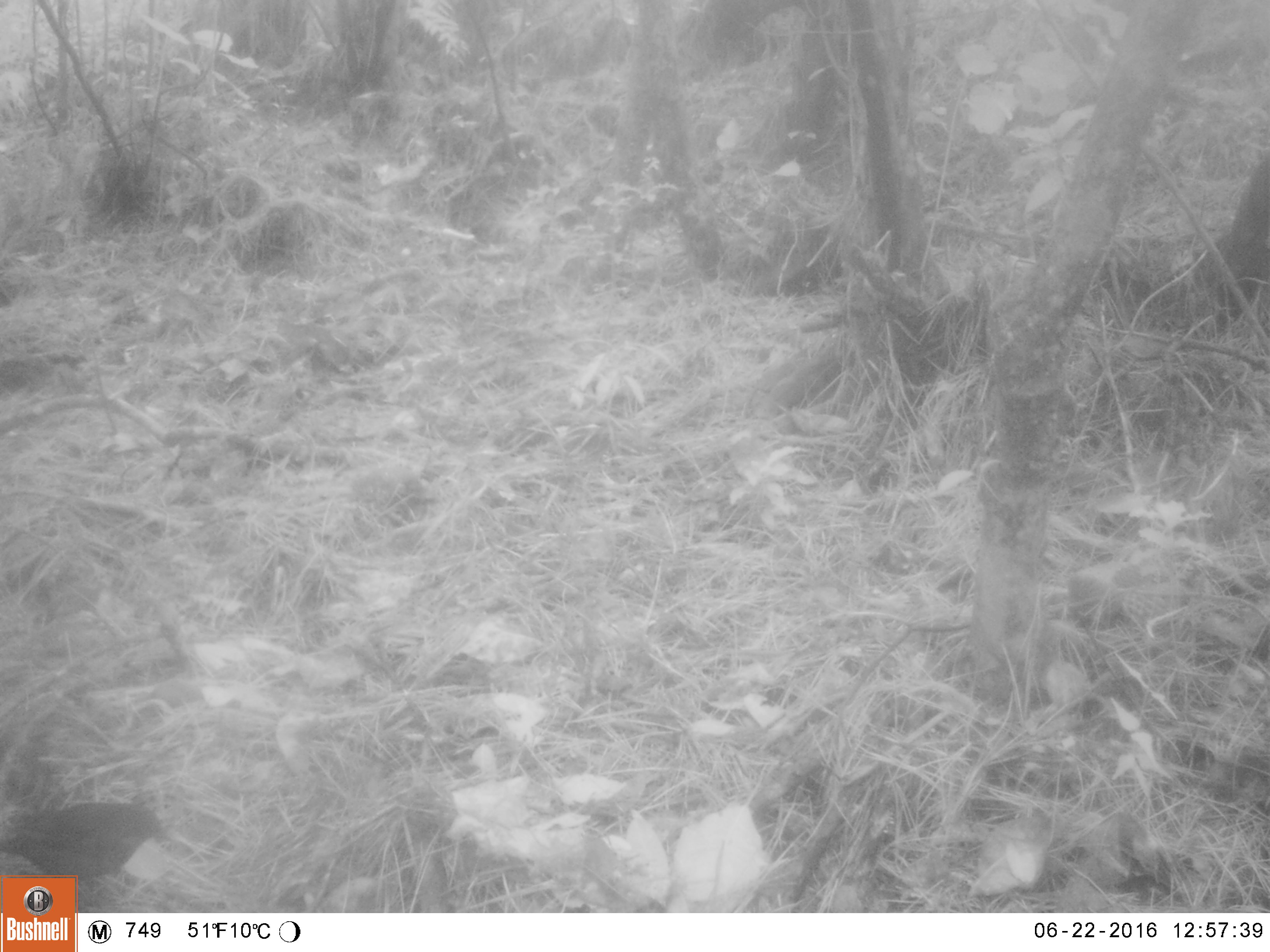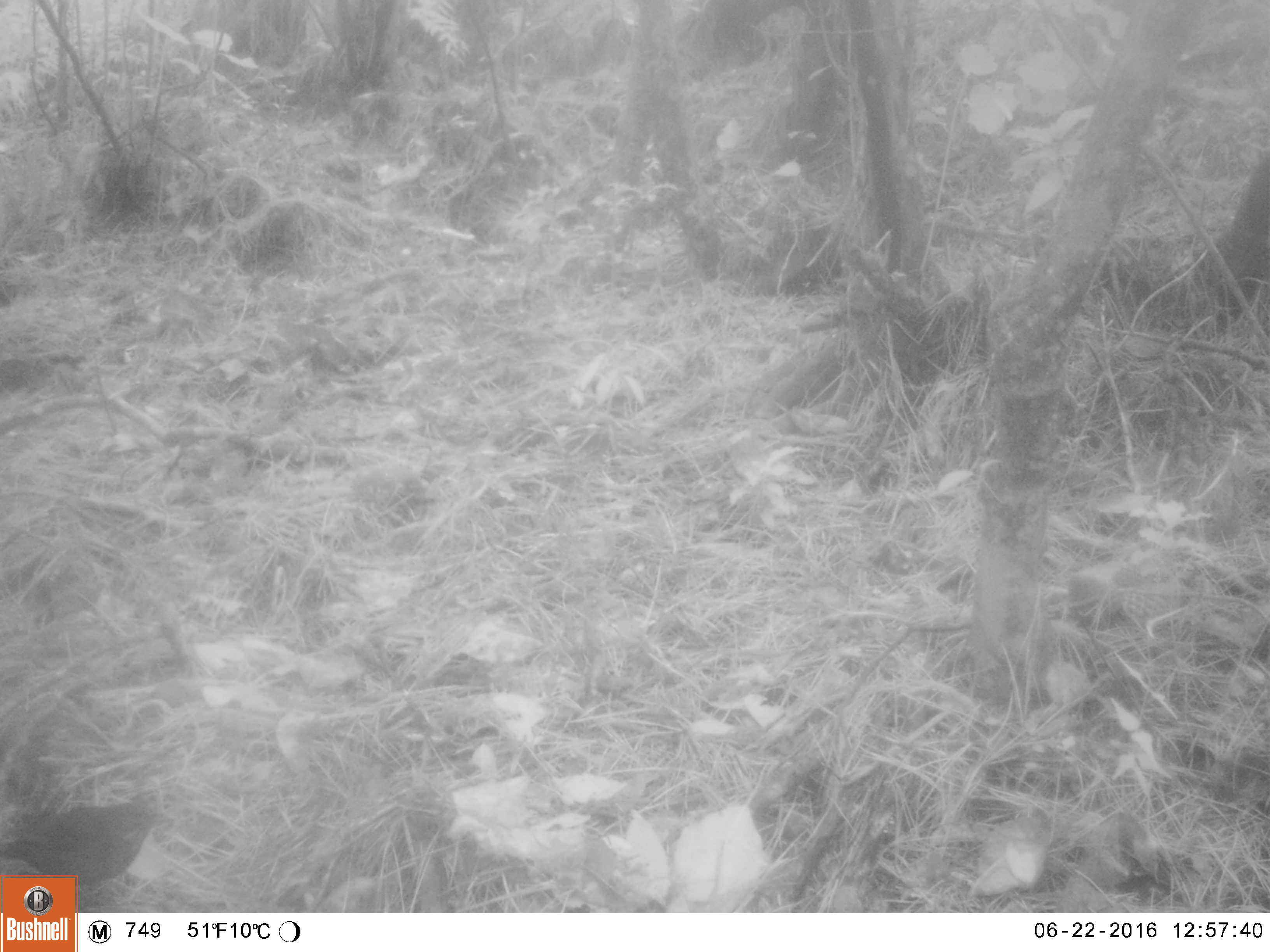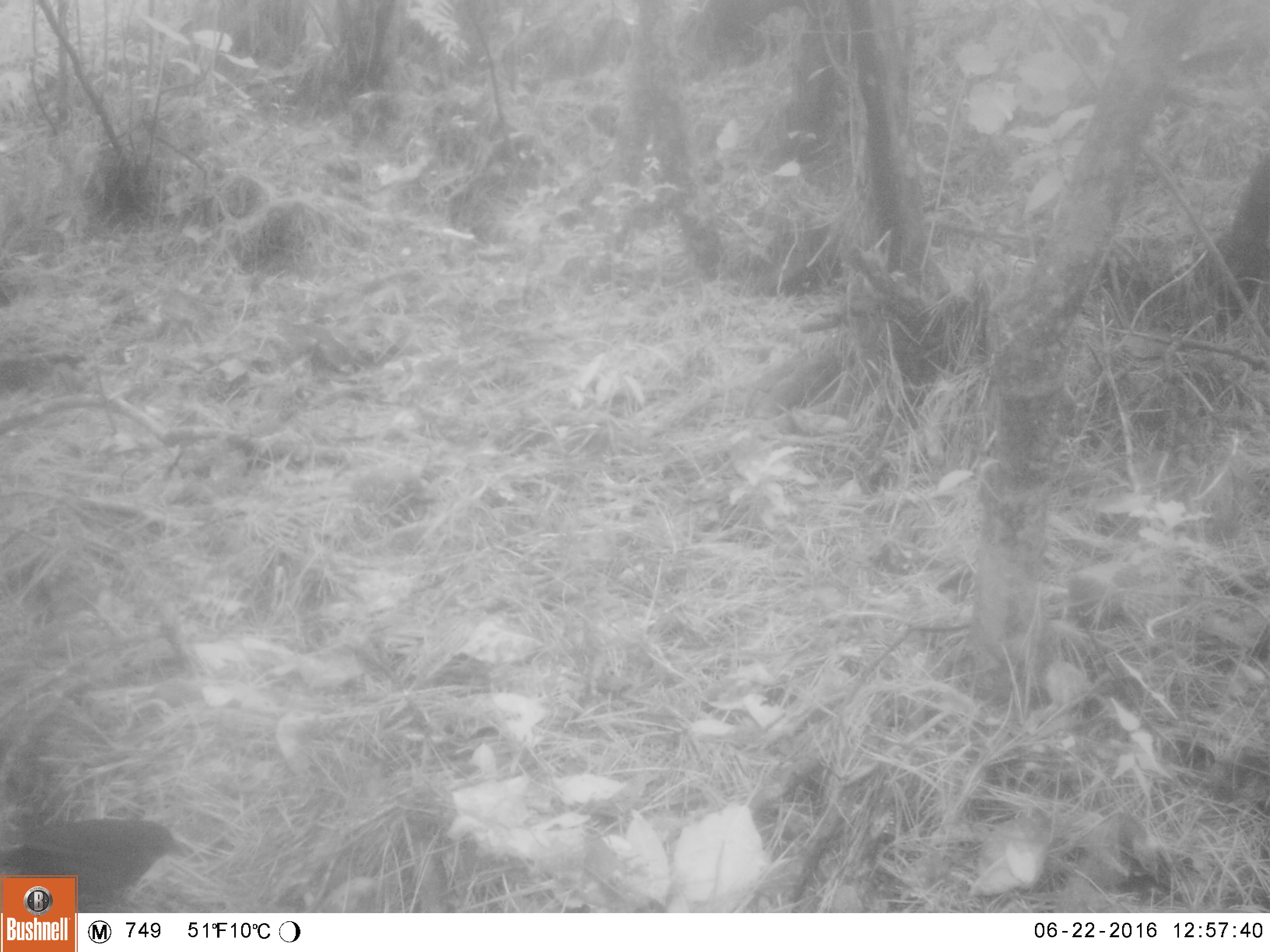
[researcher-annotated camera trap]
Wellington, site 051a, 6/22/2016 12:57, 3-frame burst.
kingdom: Animalia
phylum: Chordata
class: Aves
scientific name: Aves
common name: bird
Bird (Aves).